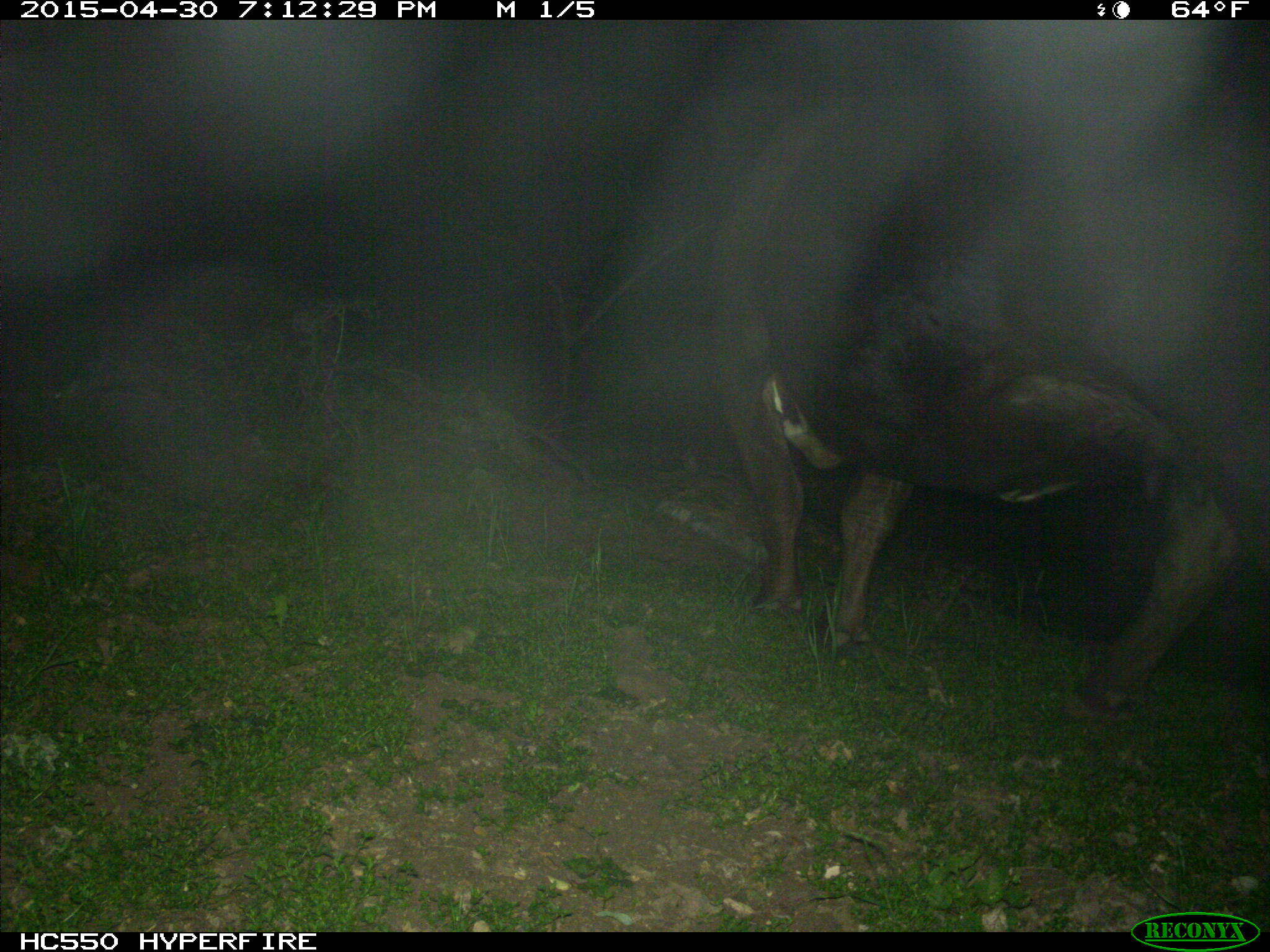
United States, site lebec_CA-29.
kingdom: Animalia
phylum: Chordata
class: Mammalia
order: Artiodactyla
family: Bovidae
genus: Bos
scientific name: Bos taurus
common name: domestic cow